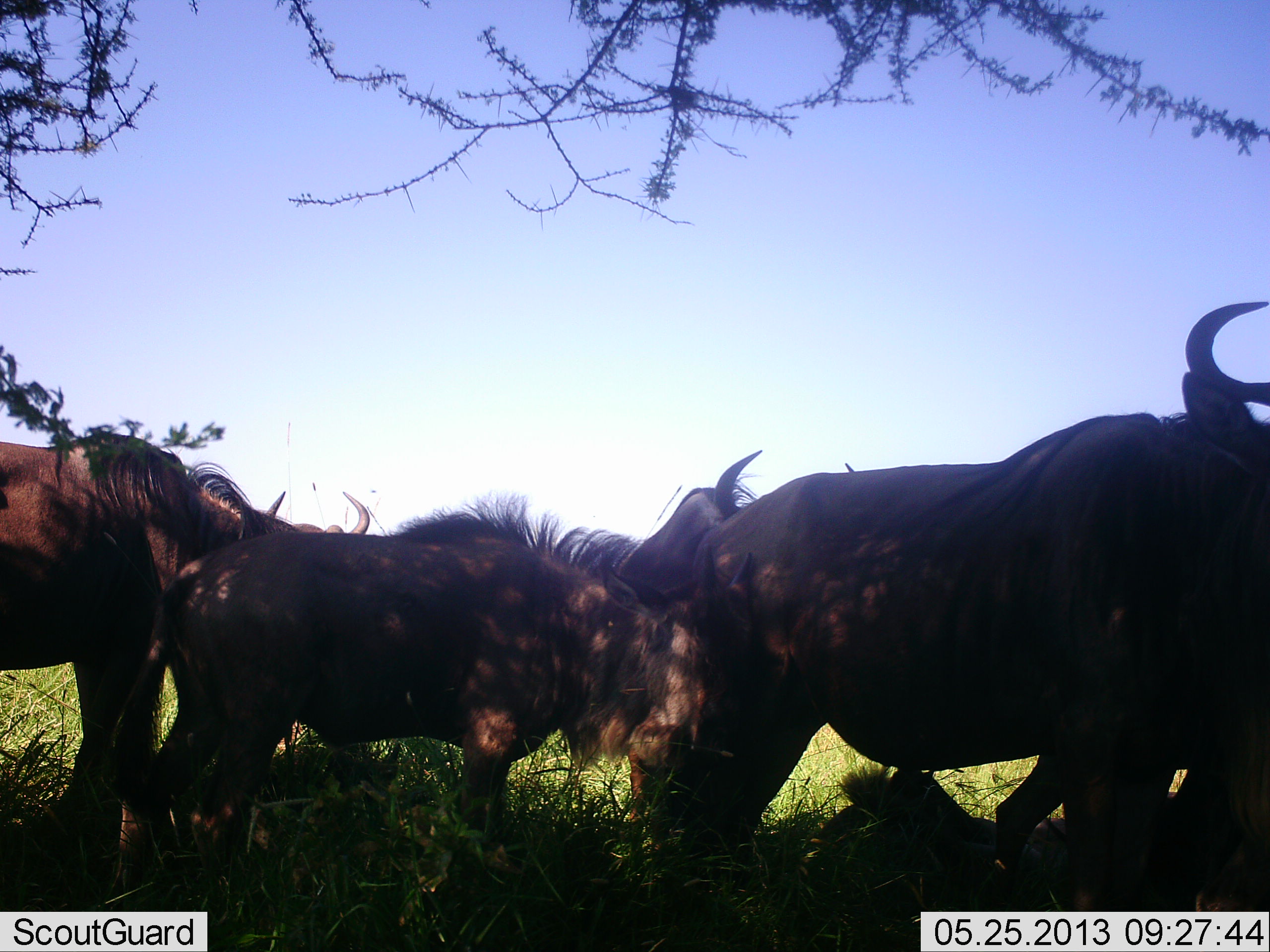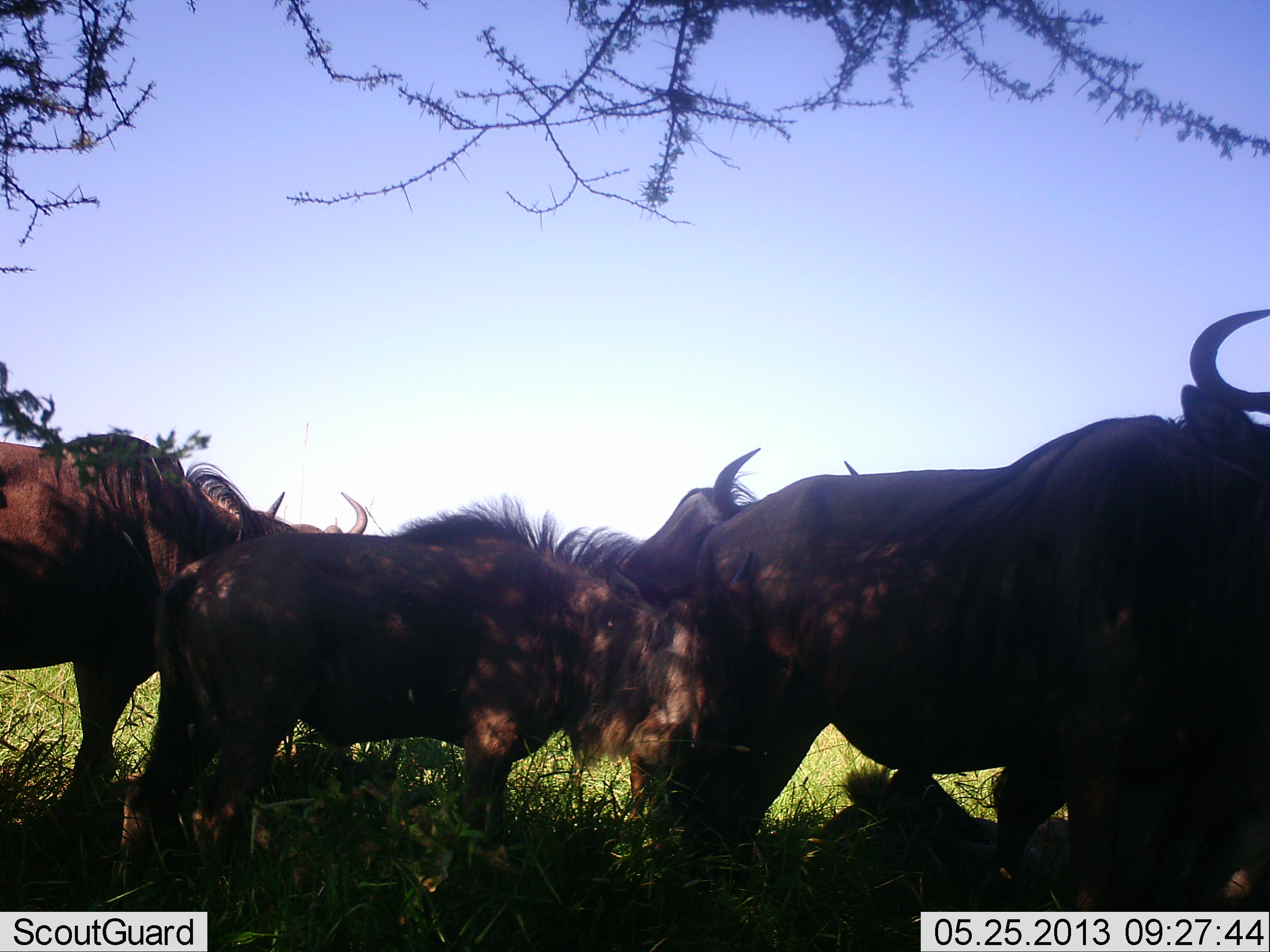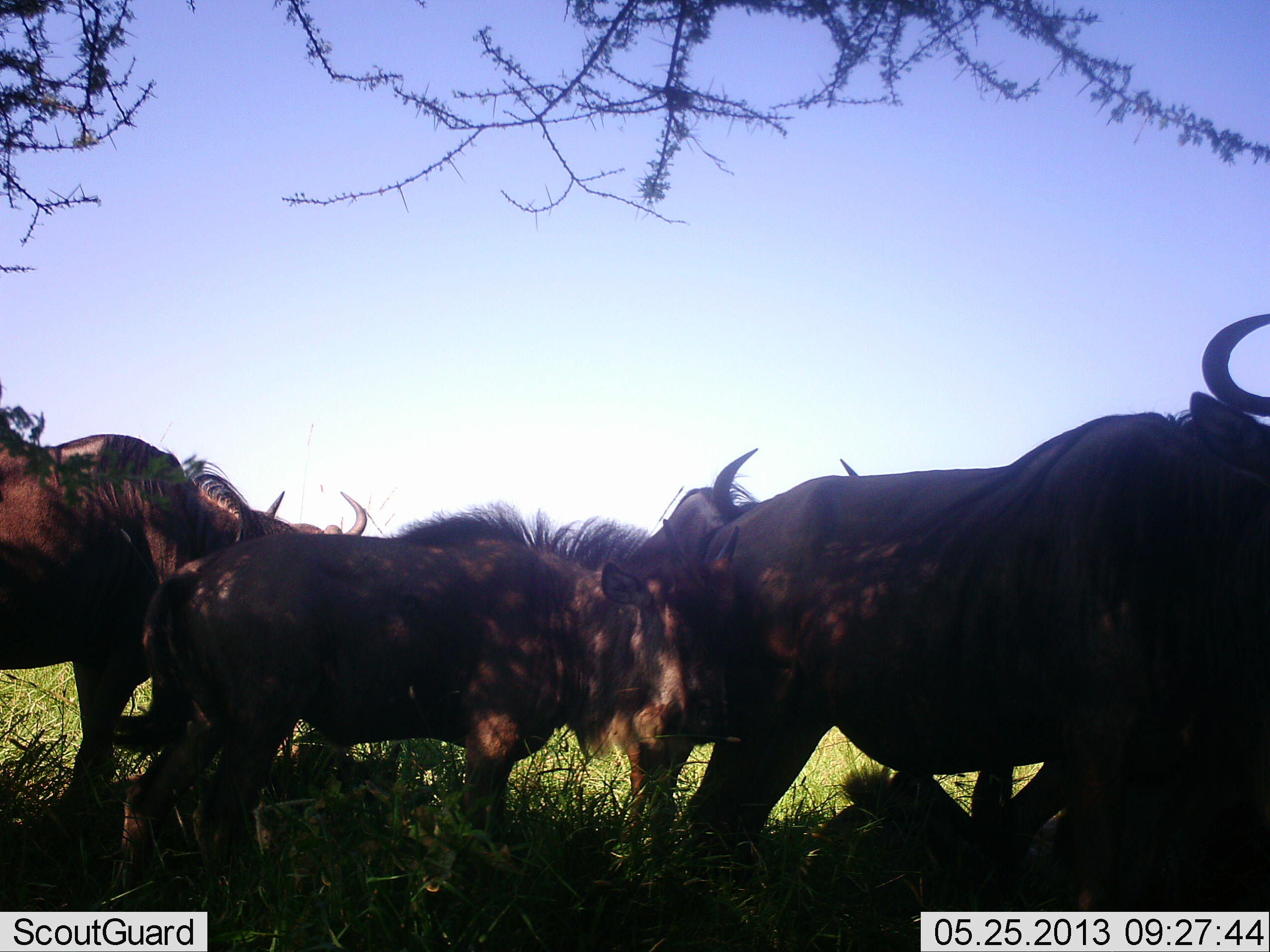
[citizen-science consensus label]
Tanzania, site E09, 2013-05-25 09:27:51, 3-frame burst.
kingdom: Animalia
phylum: Chordata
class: Mammalia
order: Artiodactyla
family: Bovidae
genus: Connochaetes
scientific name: Connochaetes taurinus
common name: blue wildebeest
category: wildebeest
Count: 5.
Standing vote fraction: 77%.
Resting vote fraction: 26%.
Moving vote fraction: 10%.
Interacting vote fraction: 13%.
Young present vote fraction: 26%.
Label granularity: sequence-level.